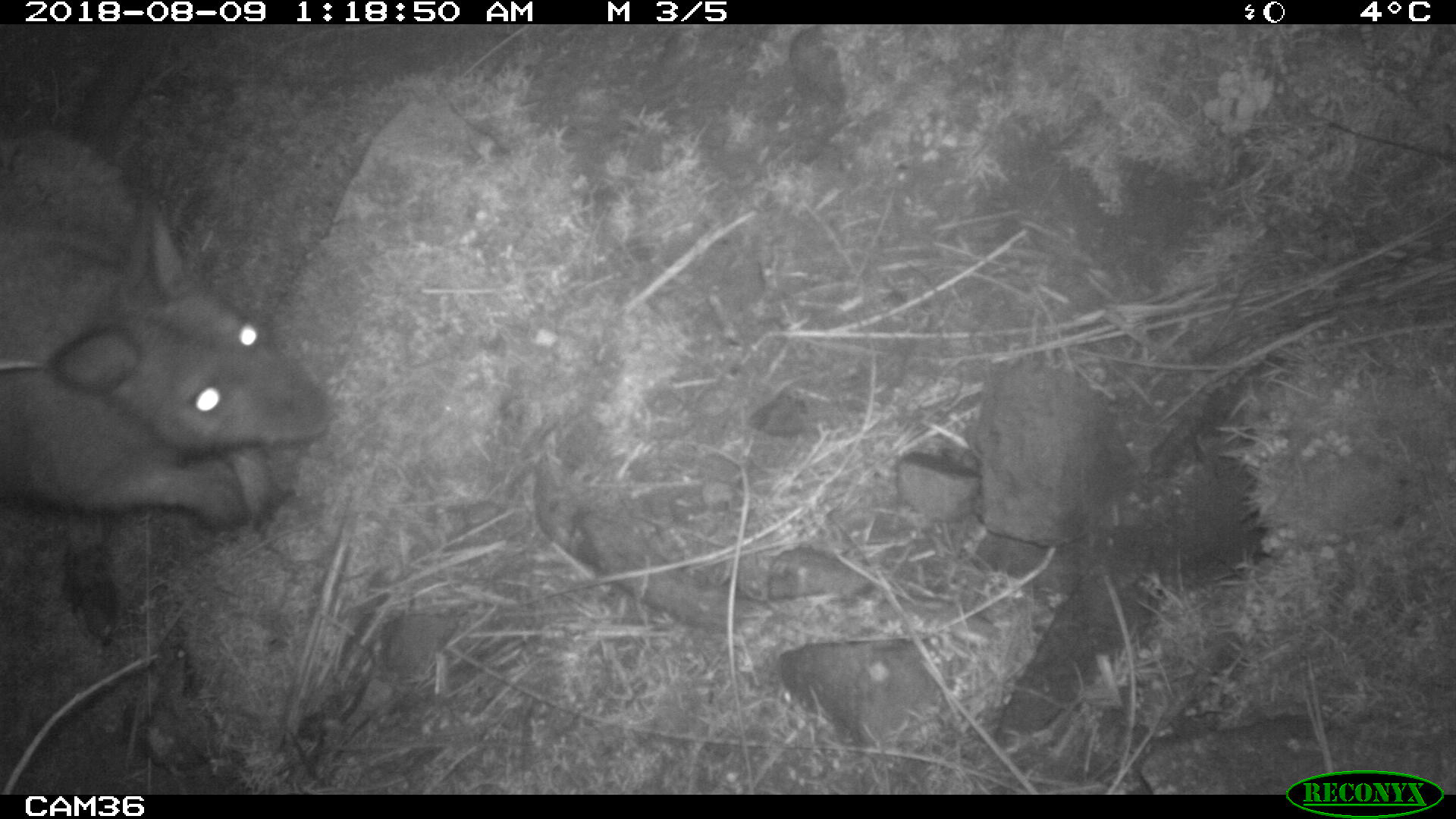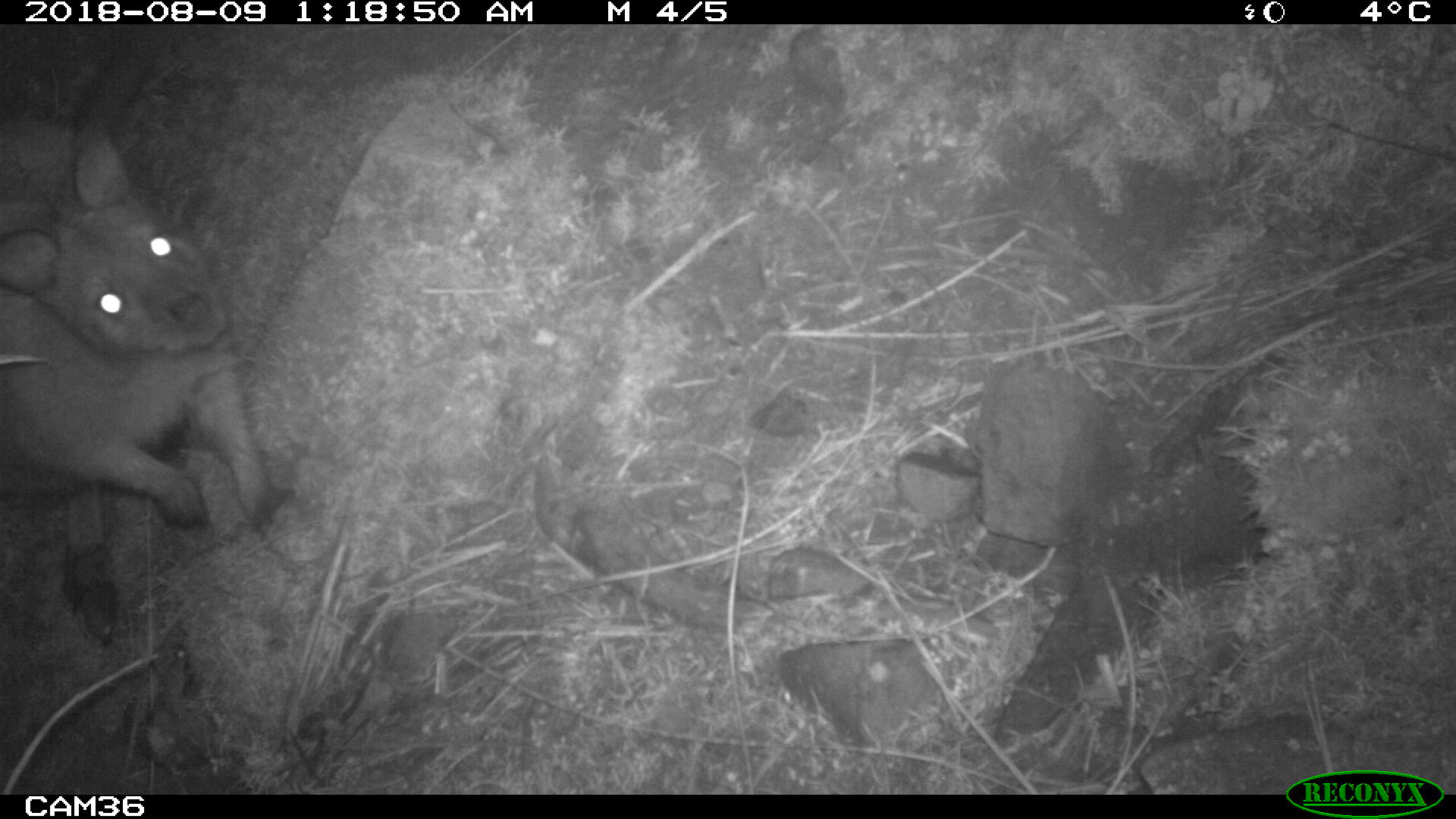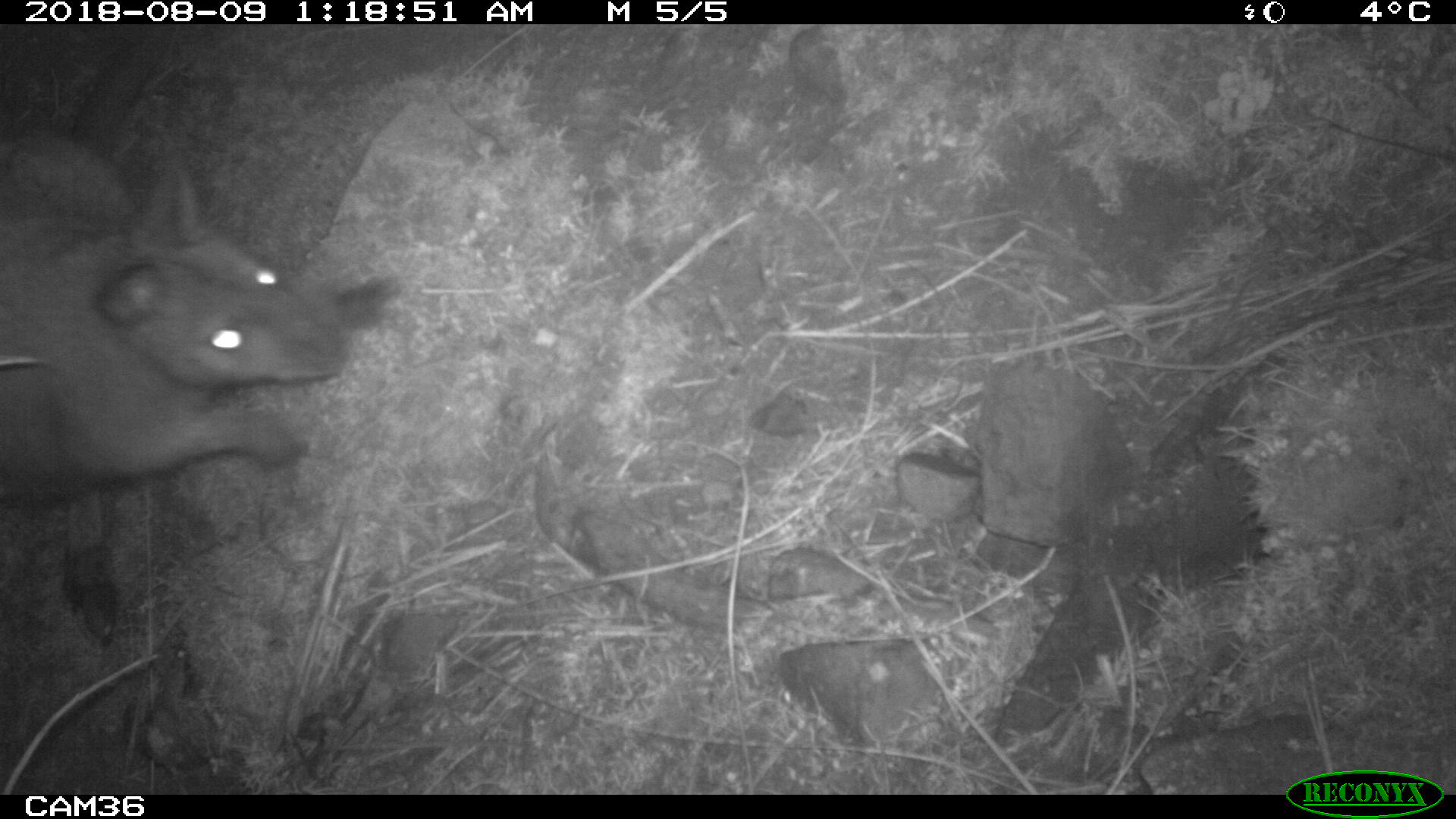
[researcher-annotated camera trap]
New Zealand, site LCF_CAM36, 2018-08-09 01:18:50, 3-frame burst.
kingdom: Animalia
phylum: Chordata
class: Mammalia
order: Diprotodontia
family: Macropodidae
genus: Notamacropus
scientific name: Notamacropus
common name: wallaby